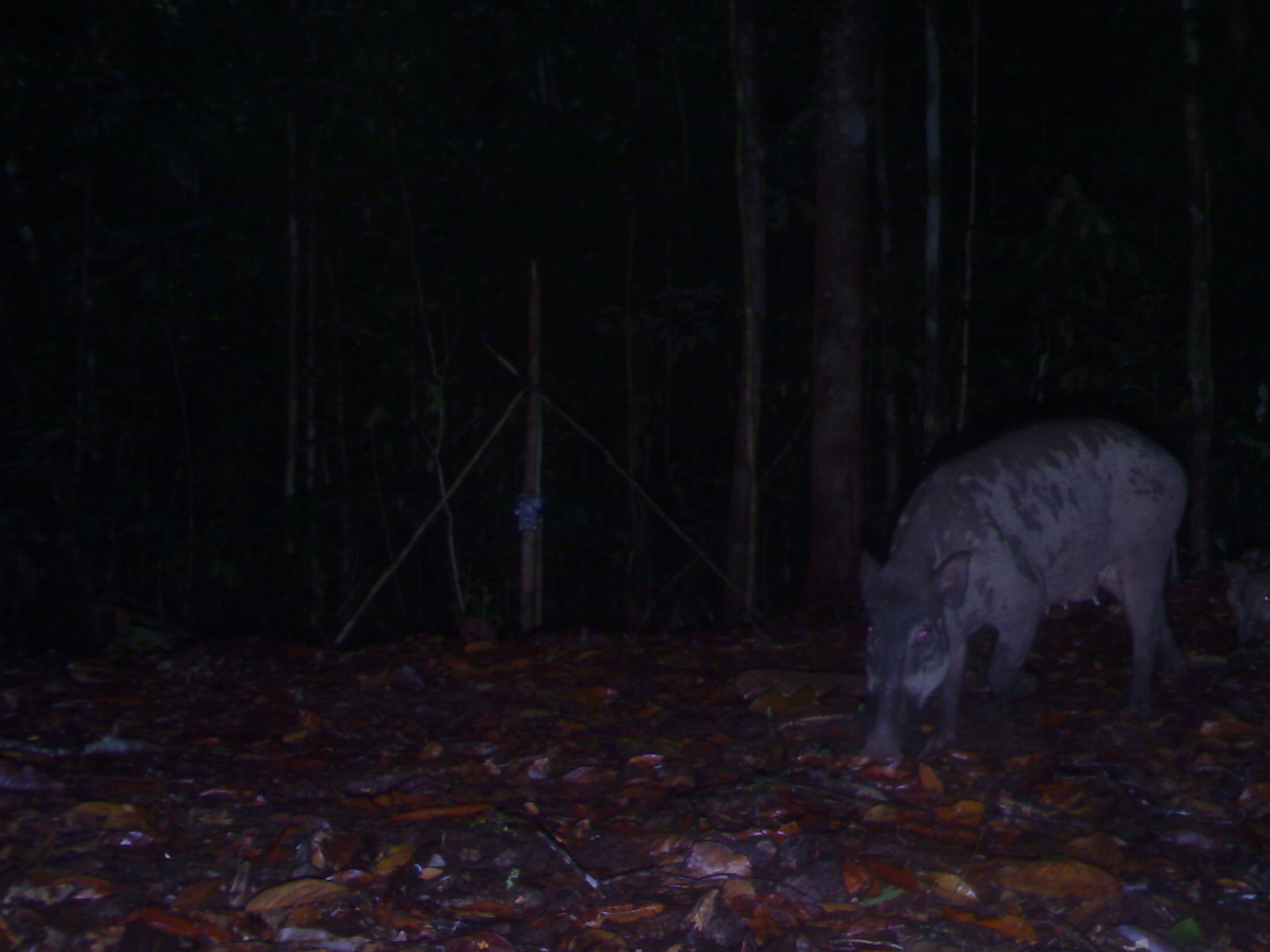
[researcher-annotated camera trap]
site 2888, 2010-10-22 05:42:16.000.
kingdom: Animalia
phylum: Chordata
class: Mammalia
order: Artiodactyla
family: Suidae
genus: Sus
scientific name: Sus scrofa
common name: wild boar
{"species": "Sus scrofa (wild boar)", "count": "1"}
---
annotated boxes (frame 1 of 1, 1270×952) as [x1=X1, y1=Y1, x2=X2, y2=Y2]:
sus scrofa: [x1=851, y1=414, x2=1188, y2=758]; [x1=1217, y1=545, x2=1270, y2=649]